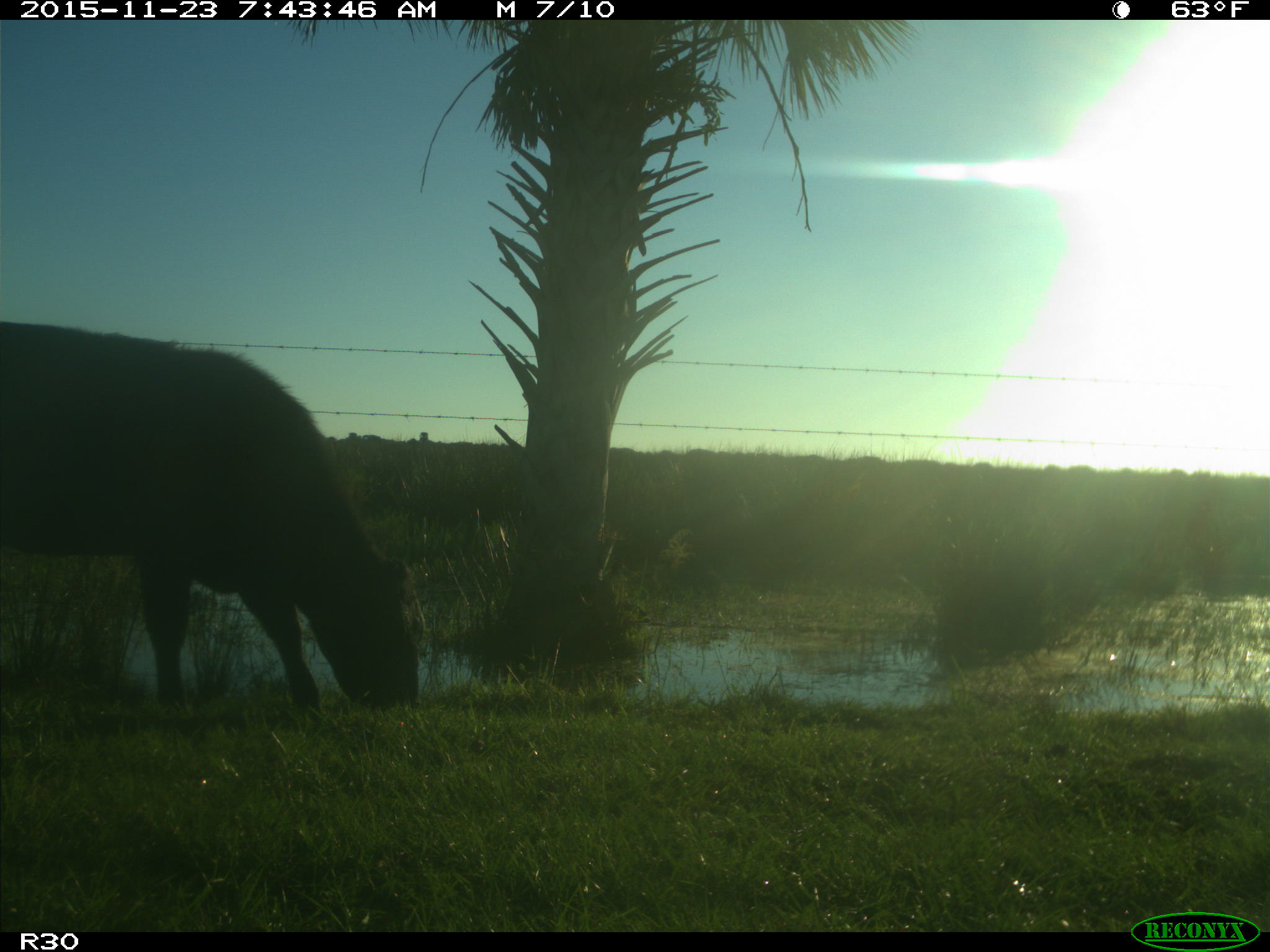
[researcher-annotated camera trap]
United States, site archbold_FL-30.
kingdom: Animalia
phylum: Chordata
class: Mammalia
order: Artiodactyla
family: Bovidae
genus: Bos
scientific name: Bos taurus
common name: domestic cow